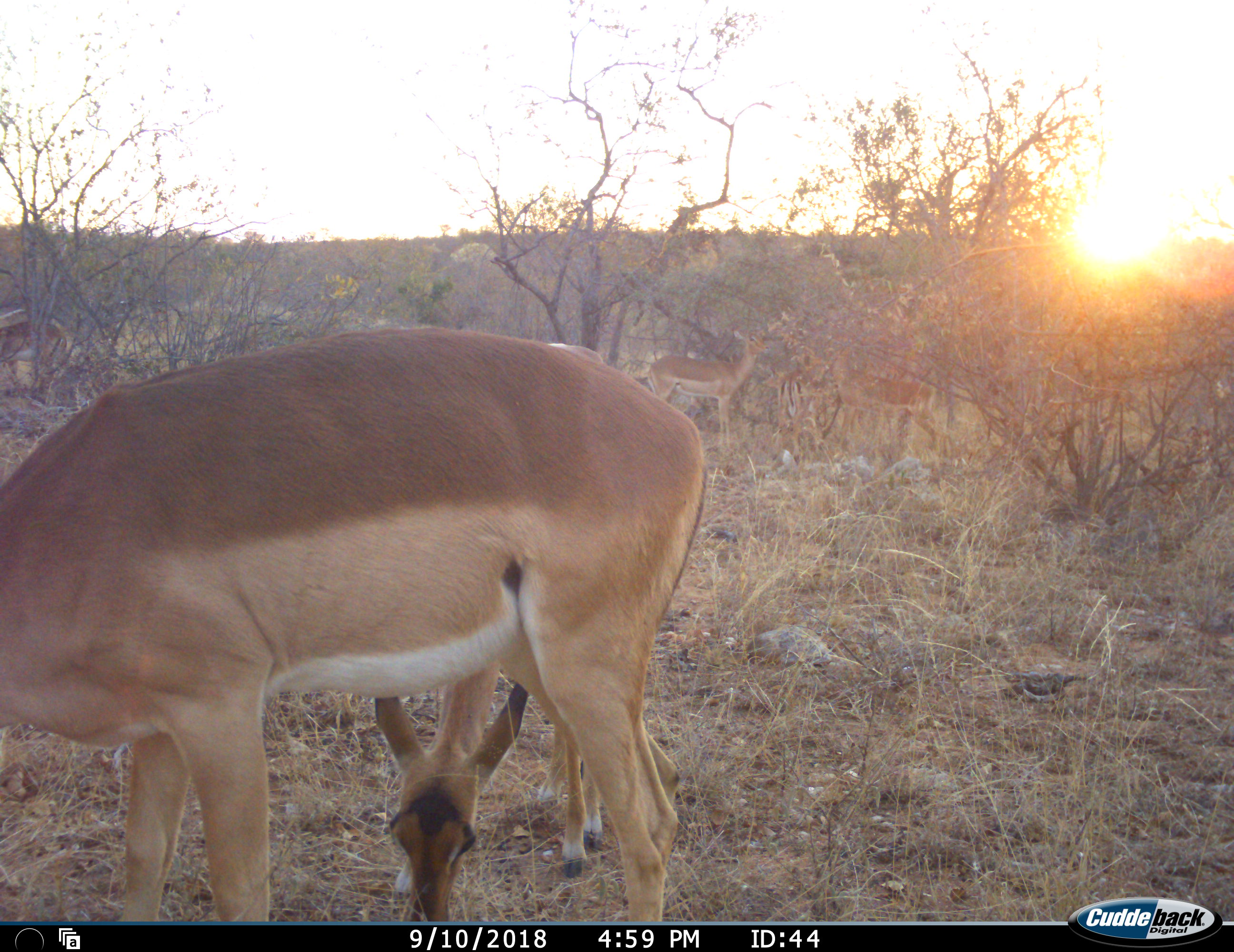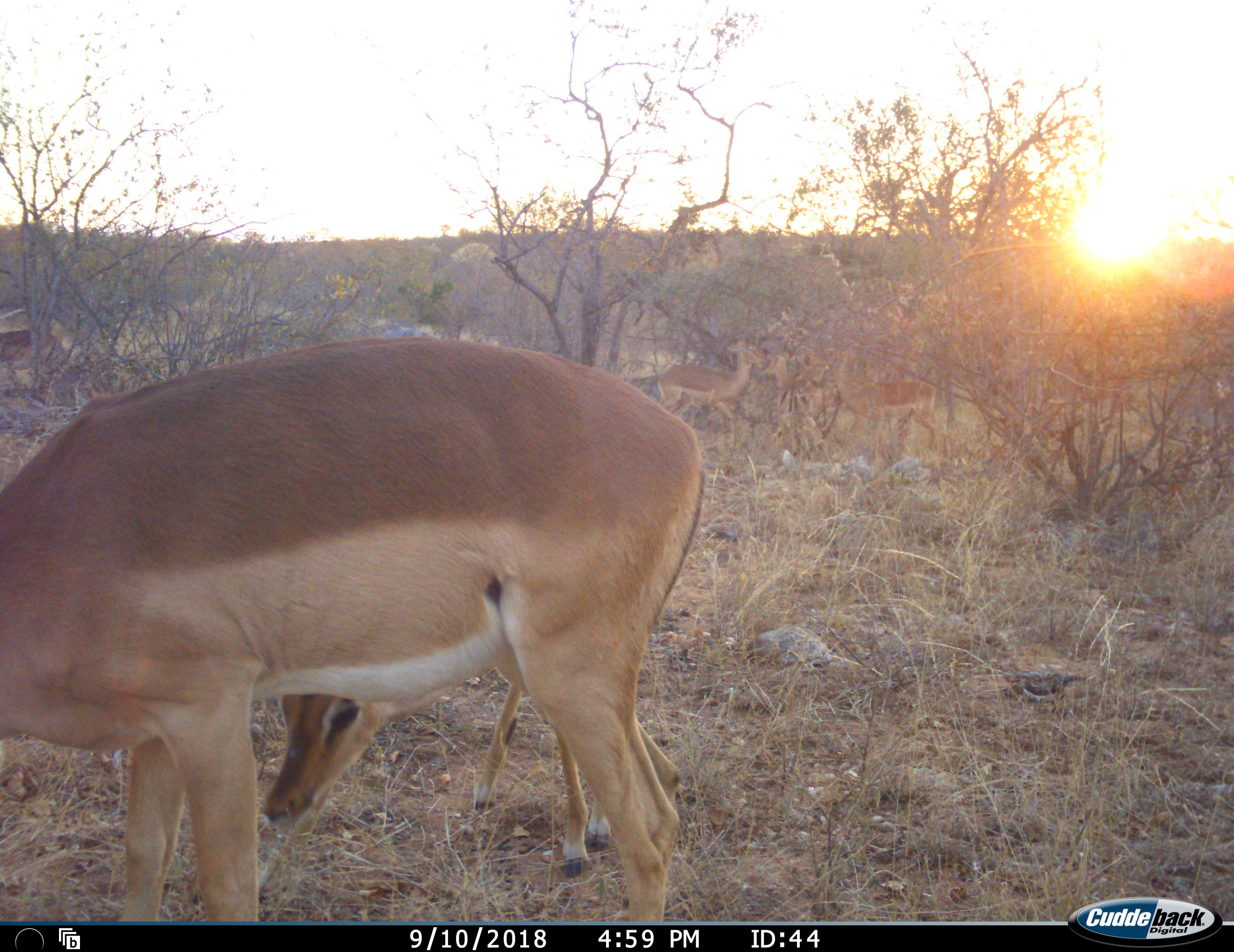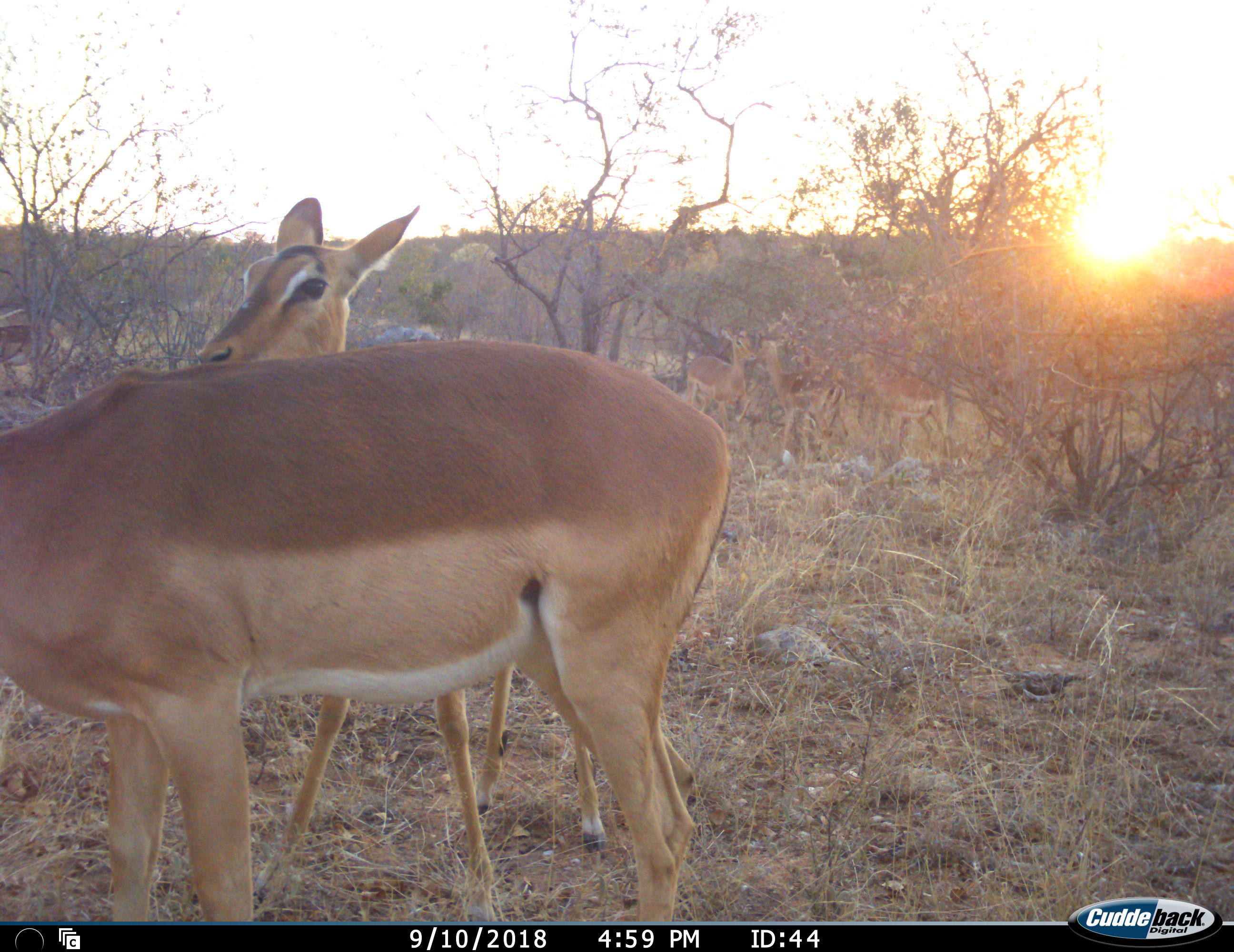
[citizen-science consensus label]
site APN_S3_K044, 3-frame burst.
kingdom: Animalia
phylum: Chordata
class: Mammalia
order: Artiodactyla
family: Bovidae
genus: Aepyceros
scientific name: Aepyceros melampus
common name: impala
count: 6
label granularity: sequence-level